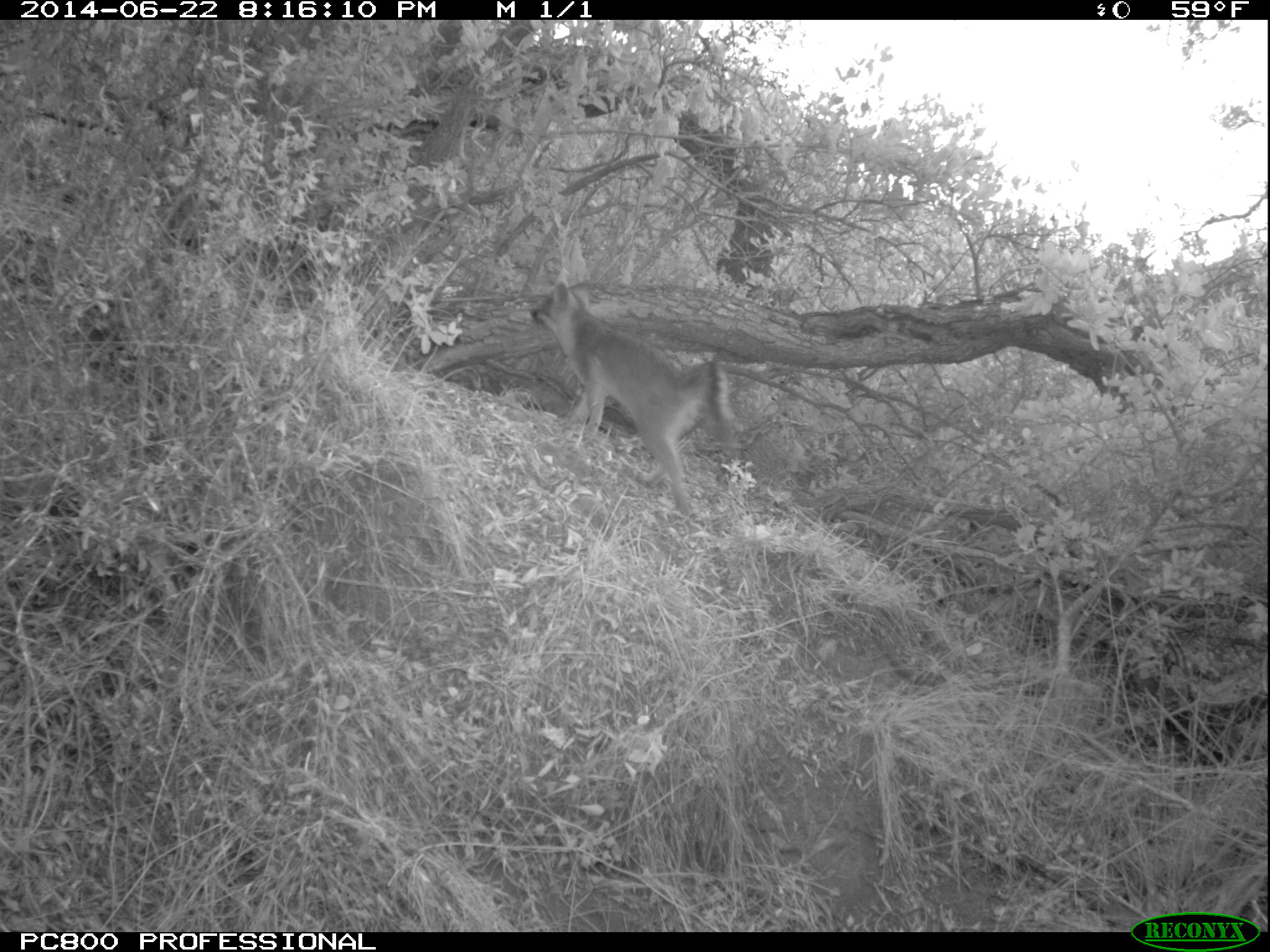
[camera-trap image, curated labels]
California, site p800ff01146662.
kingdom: Animalia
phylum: Chordata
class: Mammalia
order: Carnivora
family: Canidae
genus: Urocyon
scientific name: Urocyon littoralis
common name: island fox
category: fox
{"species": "fox (island fox) (Urocyon littoralis)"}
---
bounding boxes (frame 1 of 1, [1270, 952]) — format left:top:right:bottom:
fox: 529:275:735:515